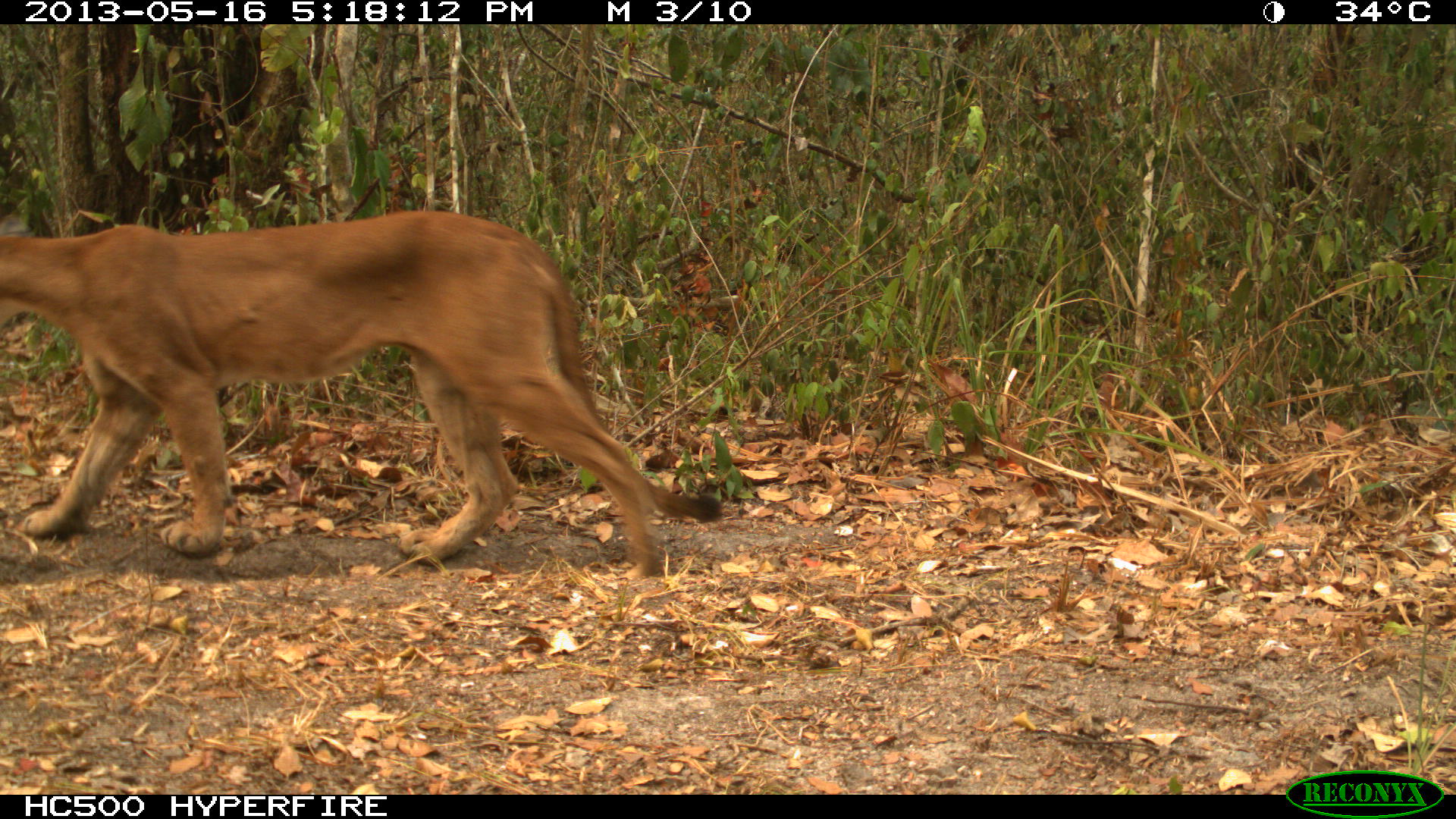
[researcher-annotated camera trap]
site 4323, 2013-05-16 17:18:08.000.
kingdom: Animalia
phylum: Chordata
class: Mammalia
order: Carnivora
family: Felidae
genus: Puma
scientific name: Puma concolor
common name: mountain lion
Puma concolor (mountain lion), count 1, sex male.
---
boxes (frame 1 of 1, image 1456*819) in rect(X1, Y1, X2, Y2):
puma concolor: rect(0, 208, 723, 580)